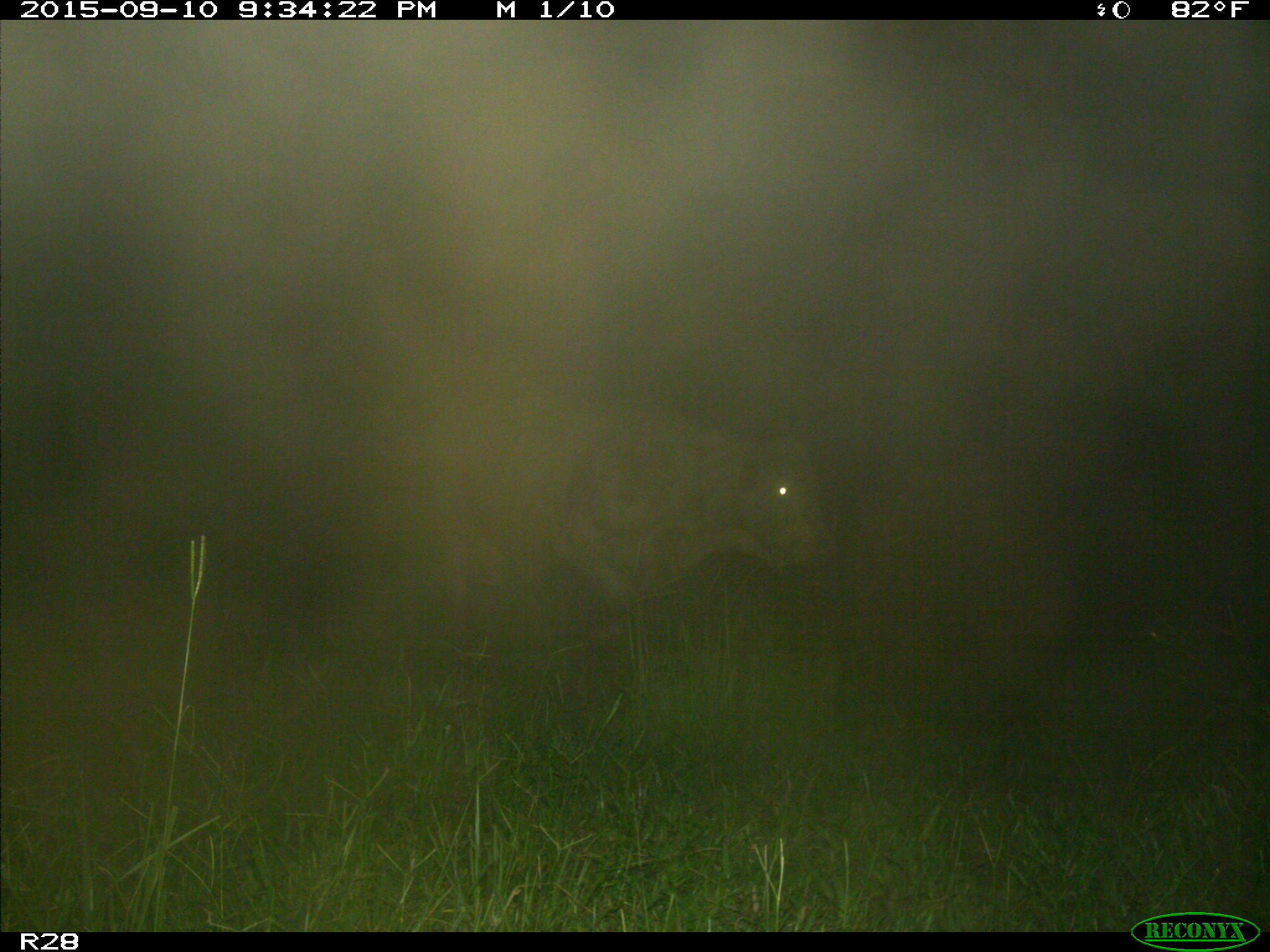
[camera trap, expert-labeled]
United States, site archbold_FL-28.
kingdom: Animalia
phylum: Chordata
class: Mammalia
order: Artiodactyla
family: Bovidae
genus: Bos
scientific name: Bos taurus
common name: domestic cow